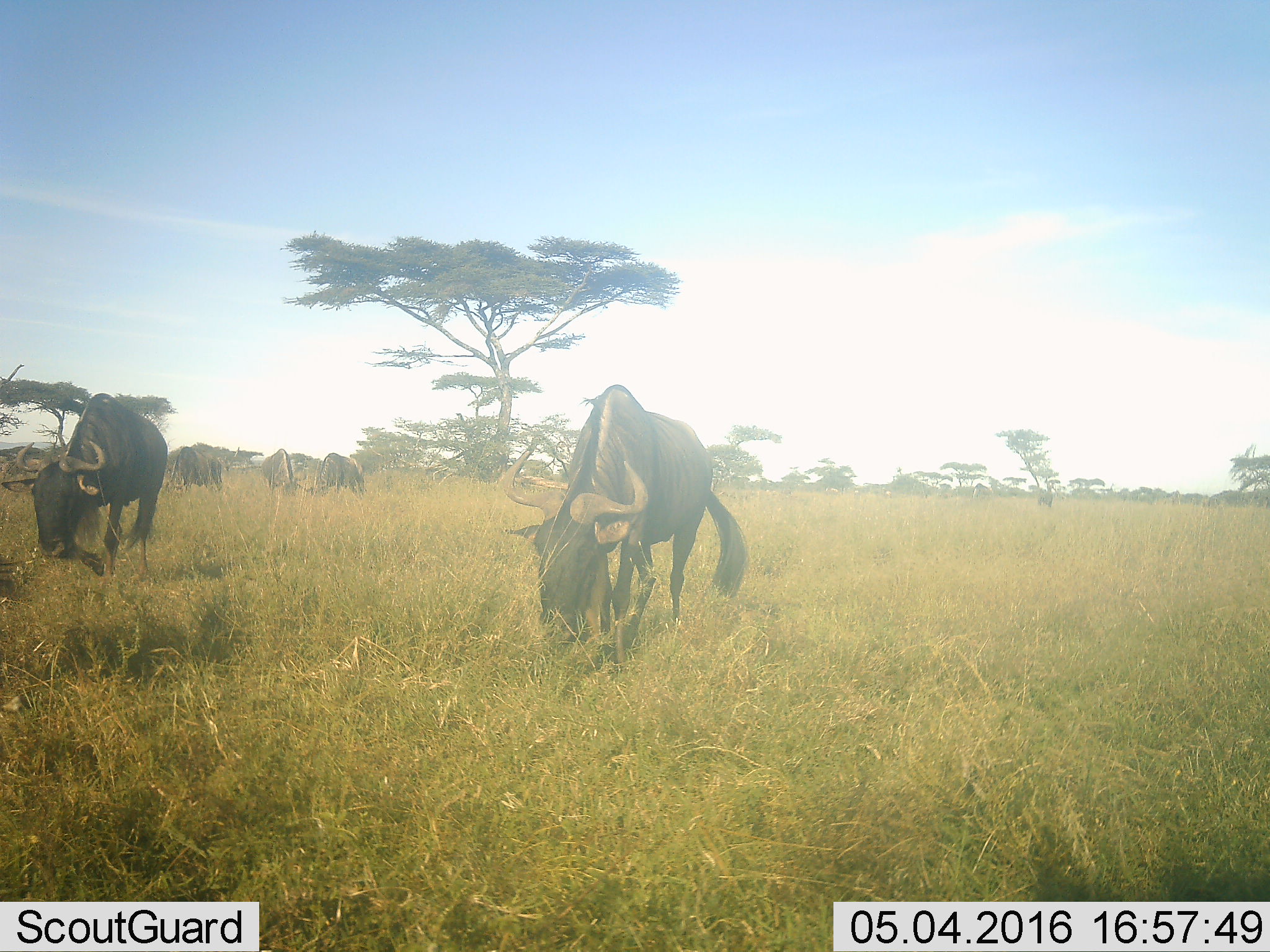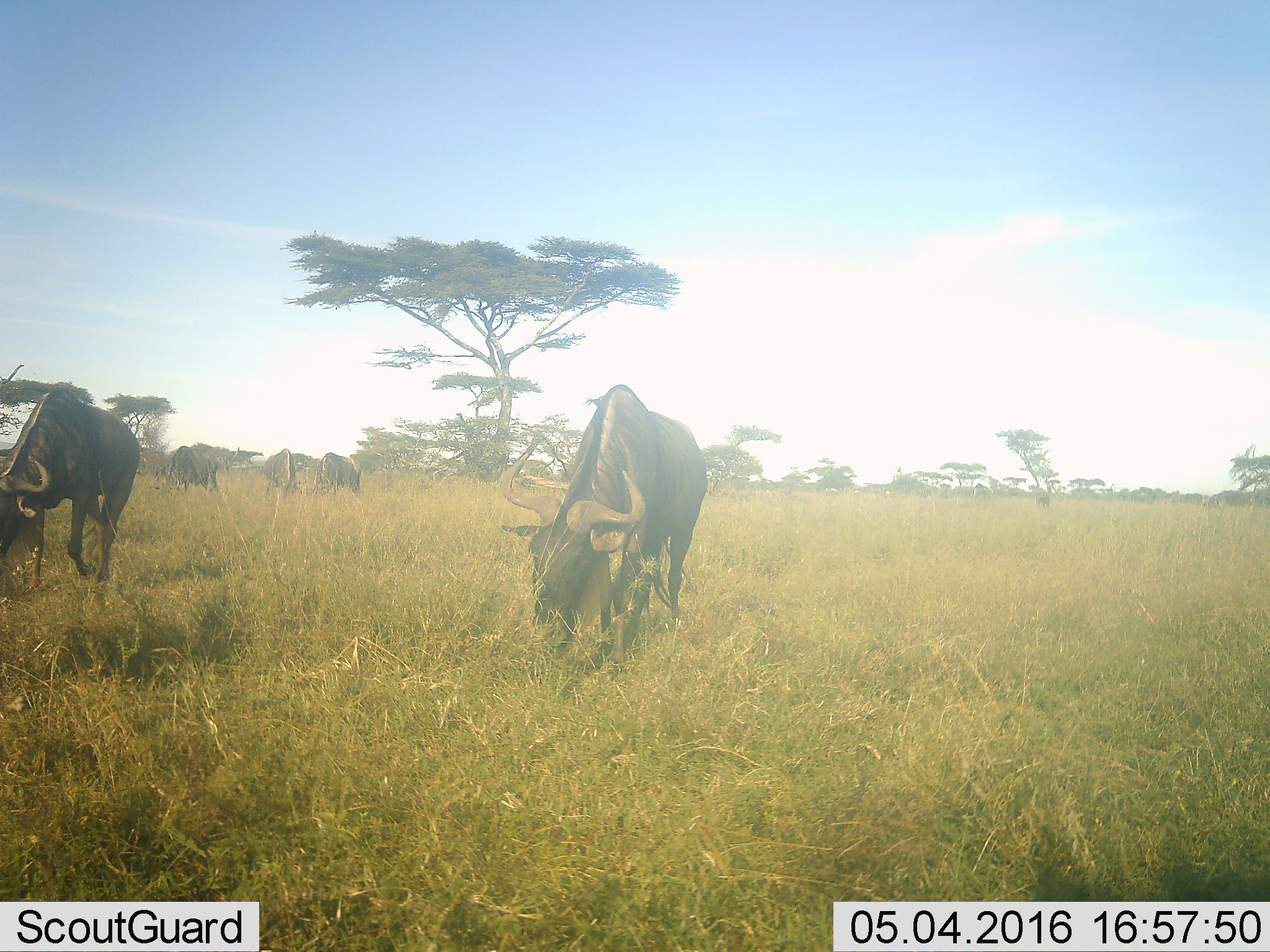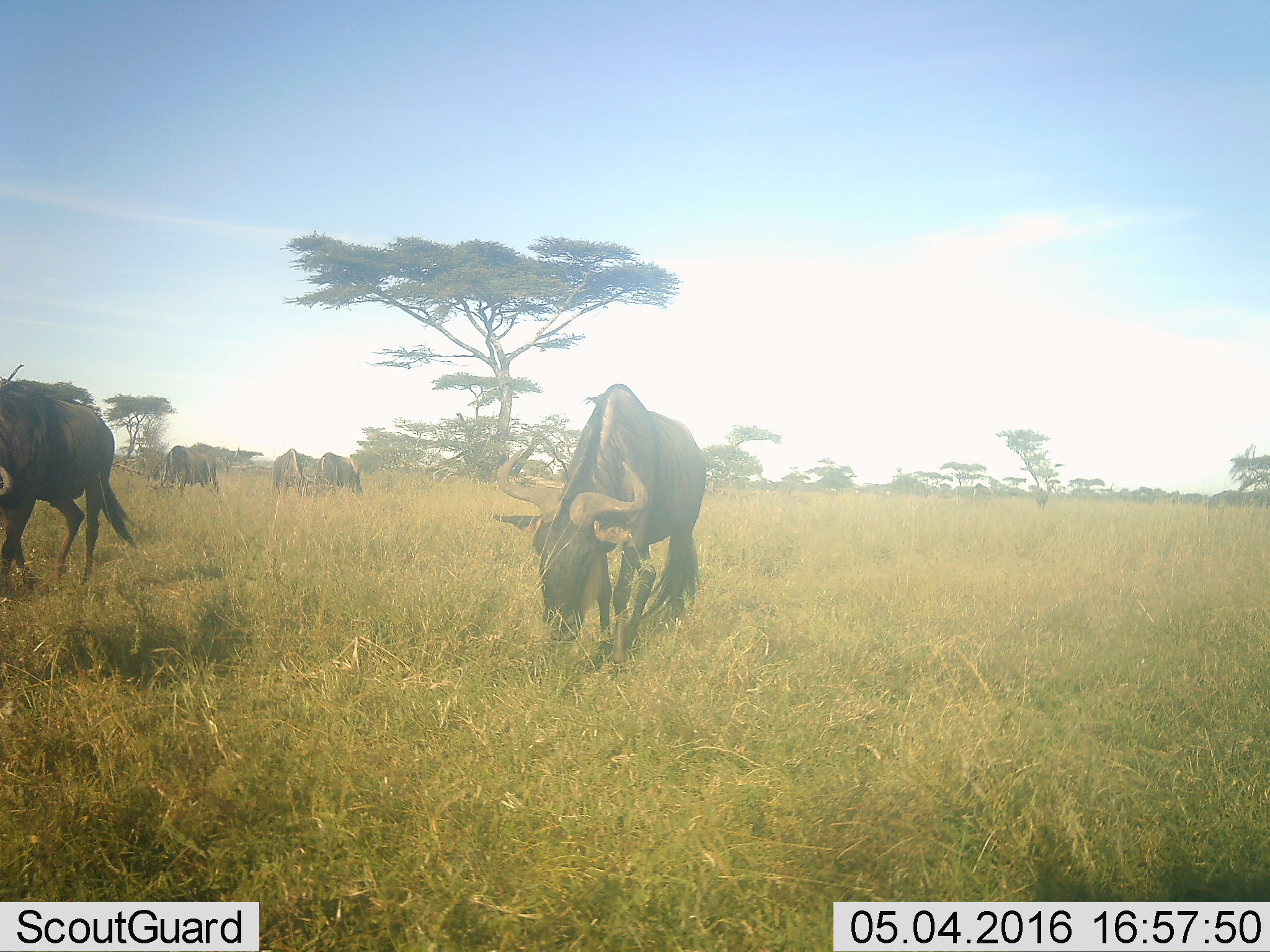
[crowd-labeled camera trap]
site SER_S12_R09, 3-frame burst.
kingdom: Animalia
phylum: Chordata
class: Mammalia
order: Artiodactyla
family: Bovidae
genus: Connochaetes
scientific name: Connochaetes taurinus taurinus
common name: blue wildebeest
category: wildebeestblue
Wildebeestblue (blue wildebeest) (Connochaetes taurinus taurinus), count 6. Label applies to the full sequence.